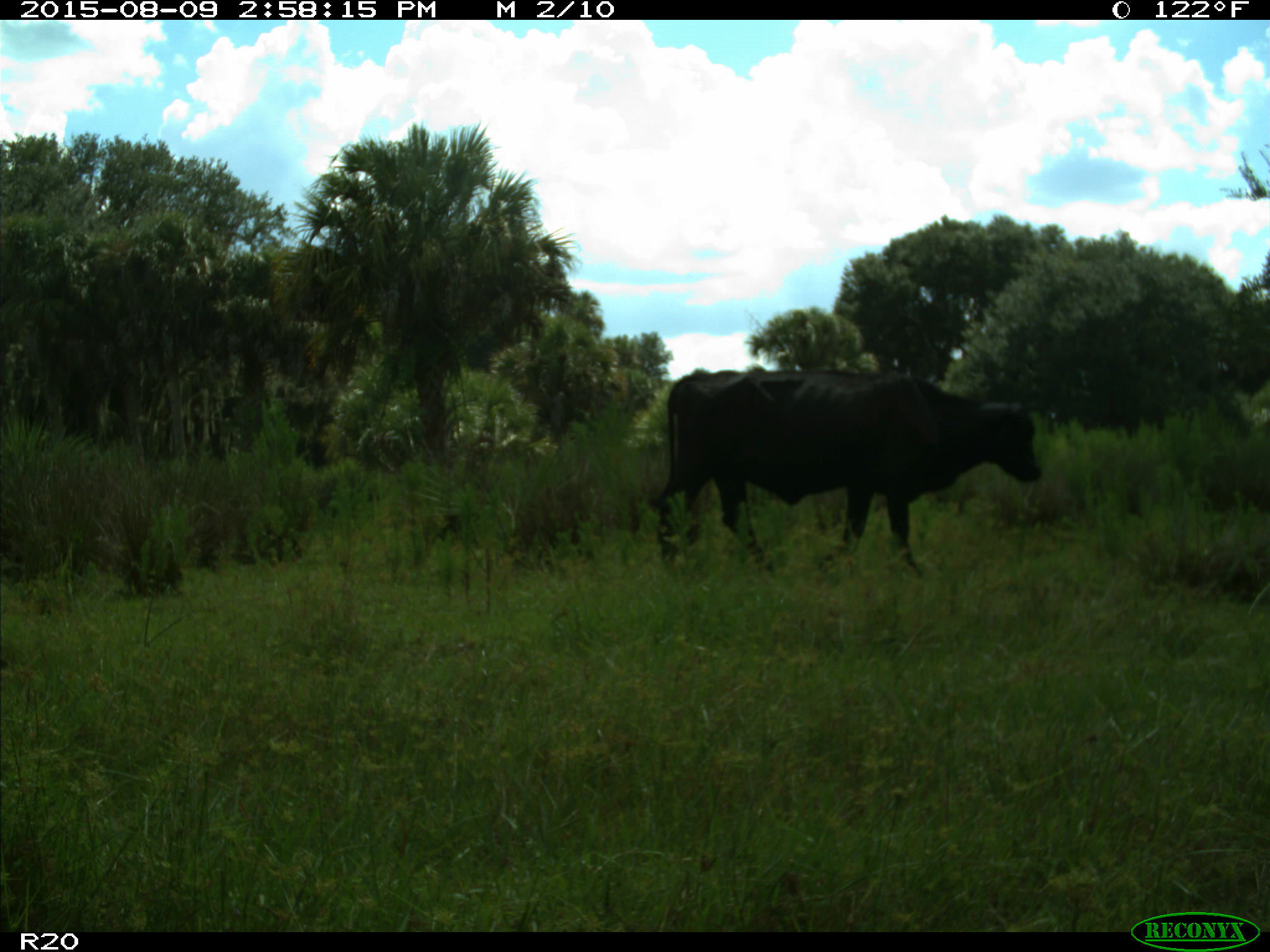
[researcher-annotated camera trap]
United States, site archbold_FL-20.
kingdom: Animalia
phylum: Chordata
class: Mammalia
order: Artiodactyla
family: Bovidae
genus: Bos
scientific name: Bos taurus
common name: domestic cow